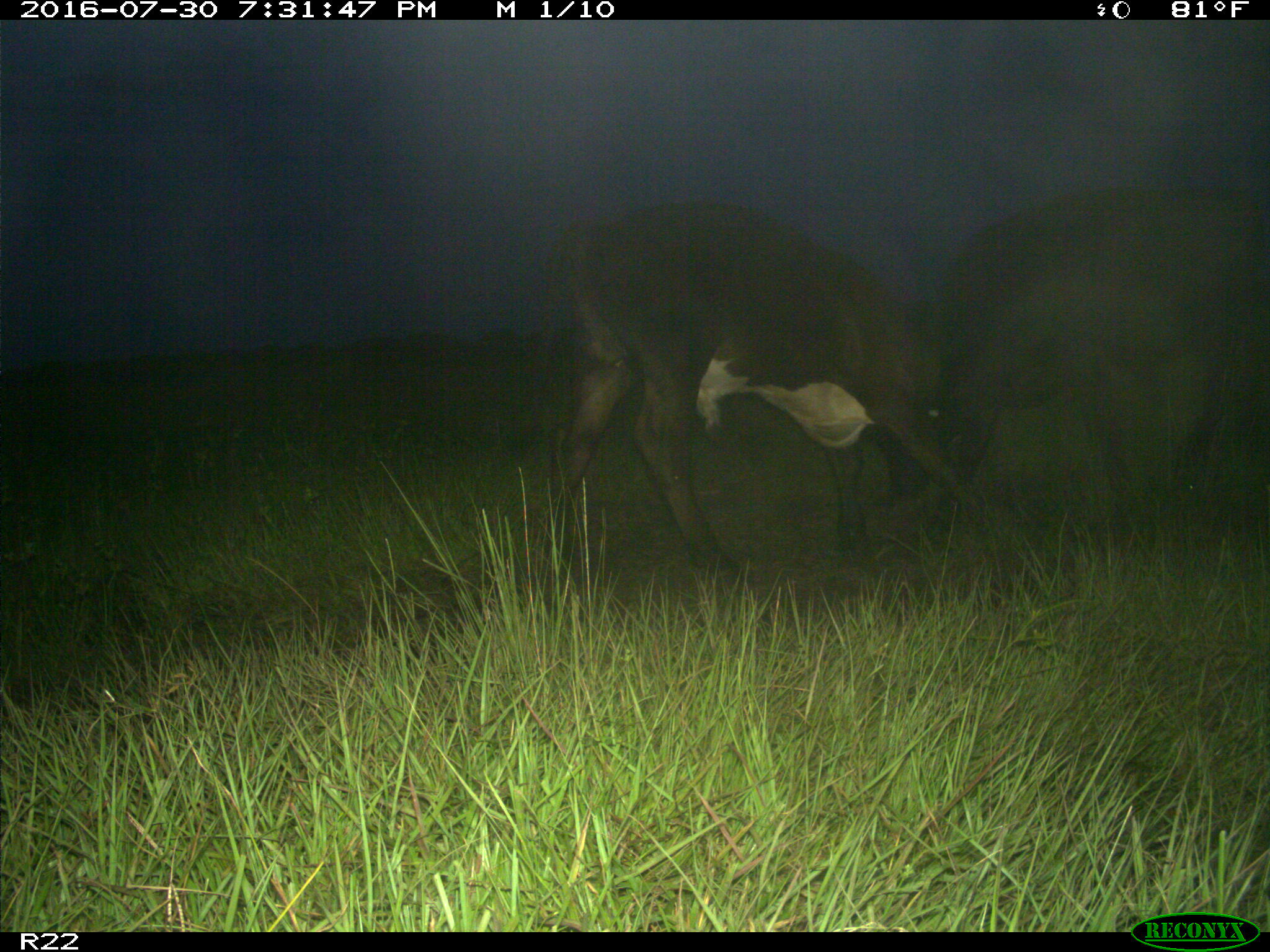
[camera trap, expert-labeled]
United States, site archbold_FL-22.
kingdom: Animalia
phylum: Chordata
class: Mammalia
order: Artiodactyla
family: Bovidae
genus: Bos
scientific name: Bos taurus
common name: domestic cow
Bos taurus (domestic cow).